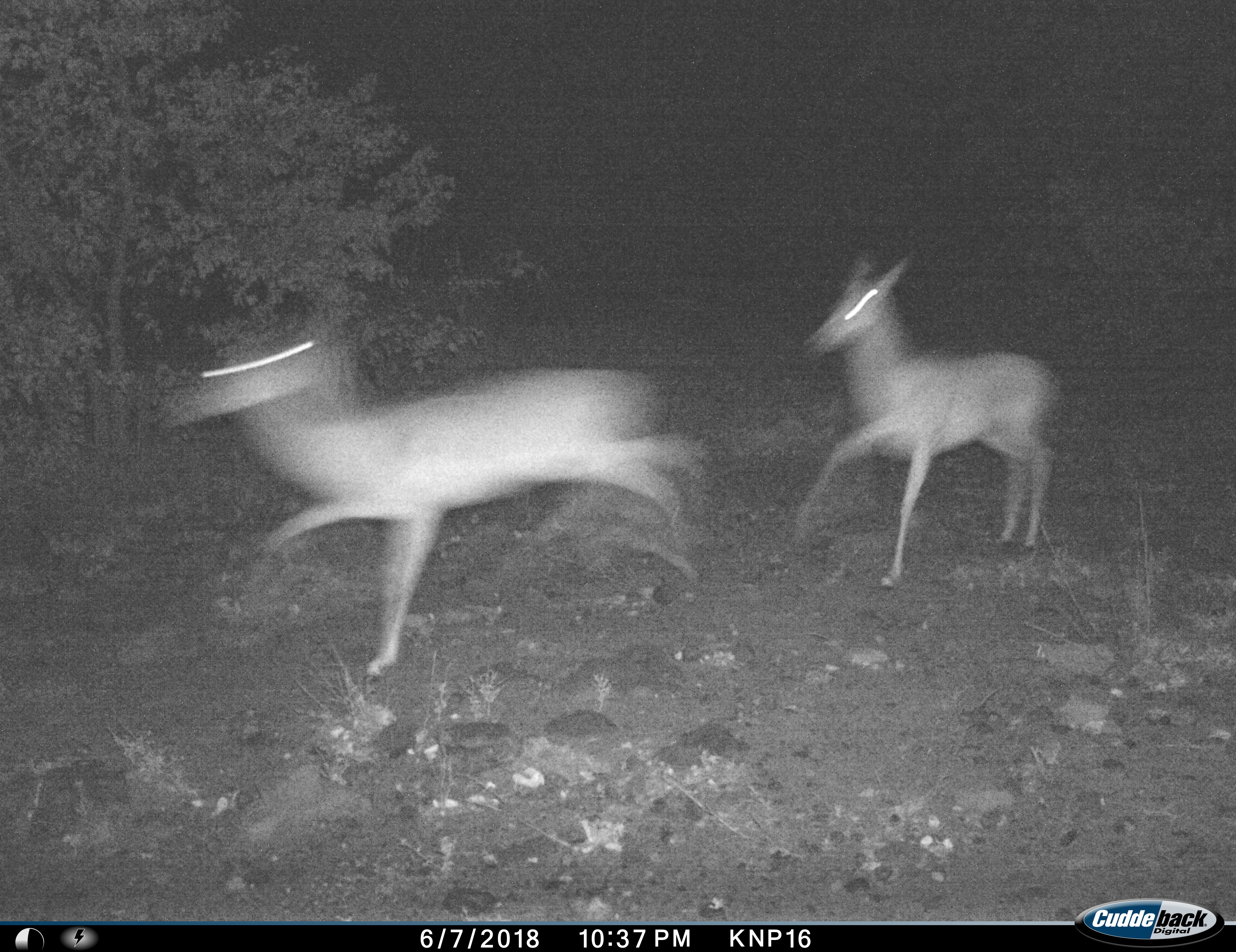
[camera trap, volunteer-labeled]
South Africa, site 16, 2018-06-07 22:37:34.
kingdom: Animalia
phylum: Chordata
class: Mammalia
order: Artiodactyla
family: Bovidae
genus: Aepyceros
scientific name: Aepyceros melampus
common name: impala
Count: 2.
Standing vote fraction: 0%.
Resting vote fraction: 0%.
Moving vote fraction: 100%.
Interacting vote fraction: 0%.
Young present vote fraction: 0%.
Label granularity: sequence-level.